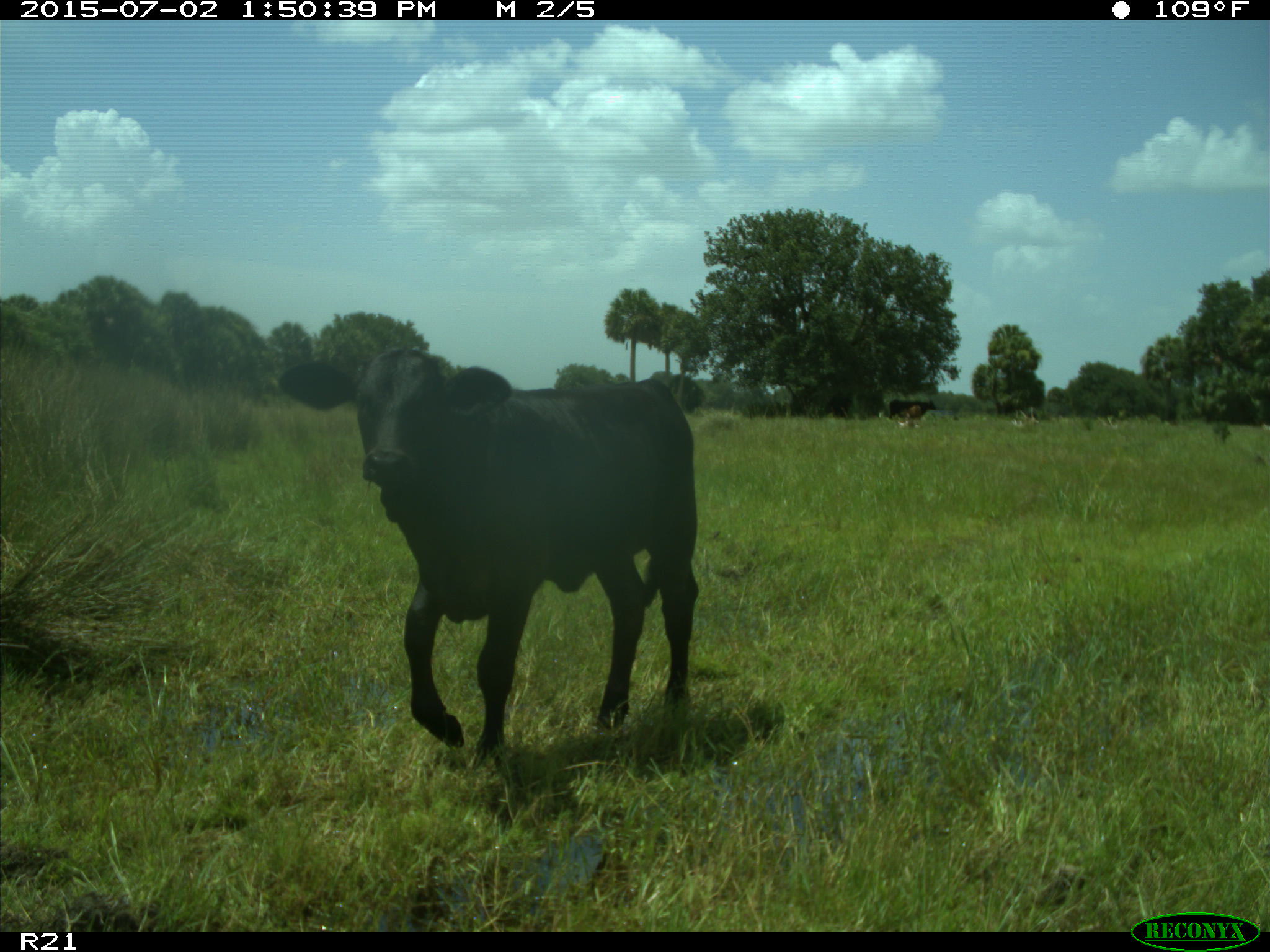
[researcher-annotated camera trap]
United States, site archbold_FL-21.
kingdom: Animalia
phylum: Chordata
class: Mammalia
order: Artiodactyla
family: Bovidae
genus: Bos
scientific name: Bos taurus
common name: domestic cow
Bos taurus (domestic cow).